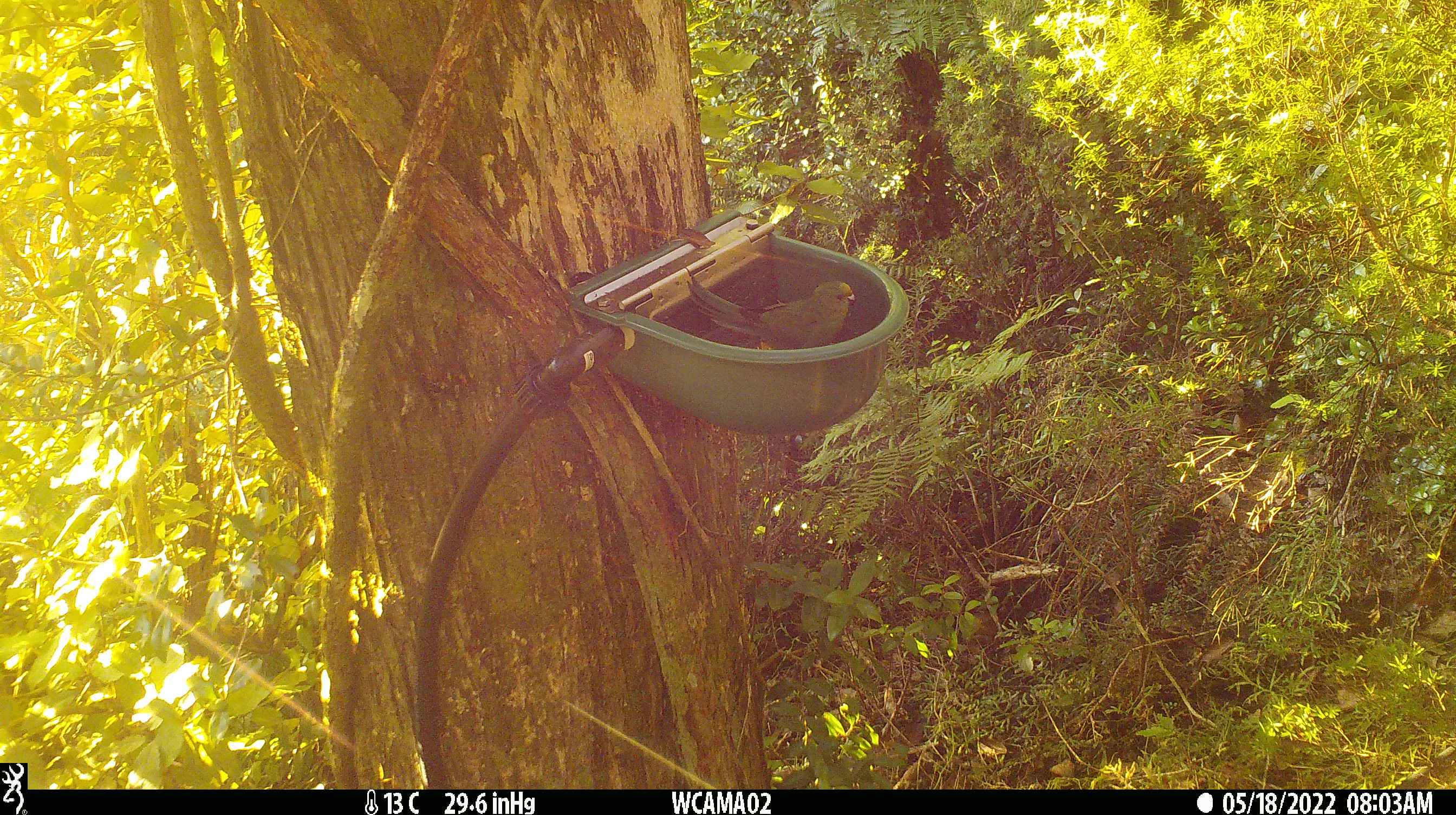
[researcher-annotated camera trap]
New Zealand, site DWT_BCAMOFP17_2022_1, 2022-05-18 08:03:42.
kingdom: Animalia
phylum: Chordata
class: Aves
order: Psittaciformes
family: Psittaculidae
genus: Cyanoramphus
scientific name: Cyanoramphus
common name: parakeet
Parakeet (Cyanoramphus).